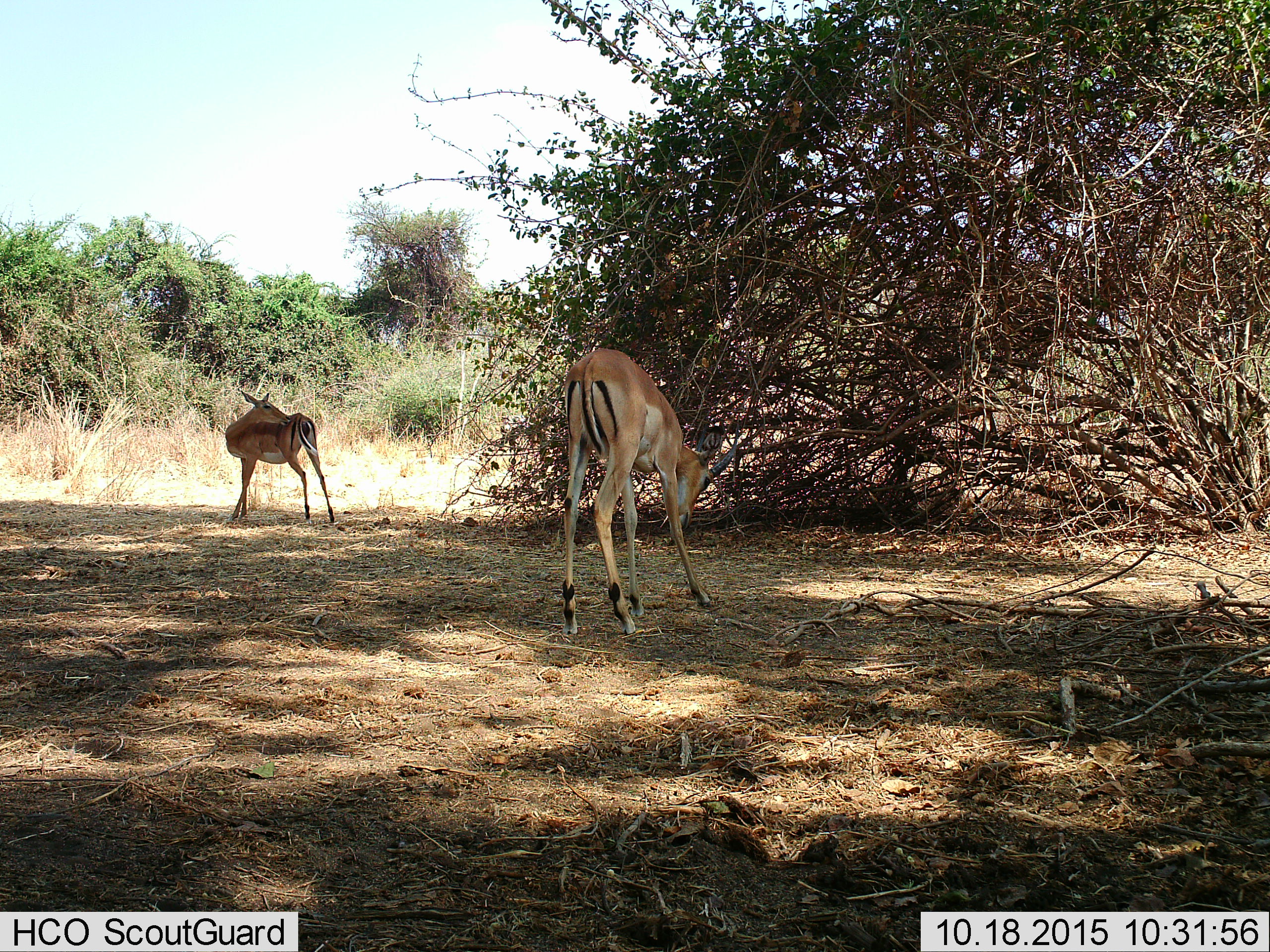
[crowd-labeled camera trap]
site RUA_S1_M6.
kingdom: Animalia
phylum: Chordata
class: Mammalia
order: Artiodactyla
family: Bovidae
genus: Aepyceros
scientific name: Aepyceros melampus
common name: impala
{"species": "impala (Aepyceros melampus)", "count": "2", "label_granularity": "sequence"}